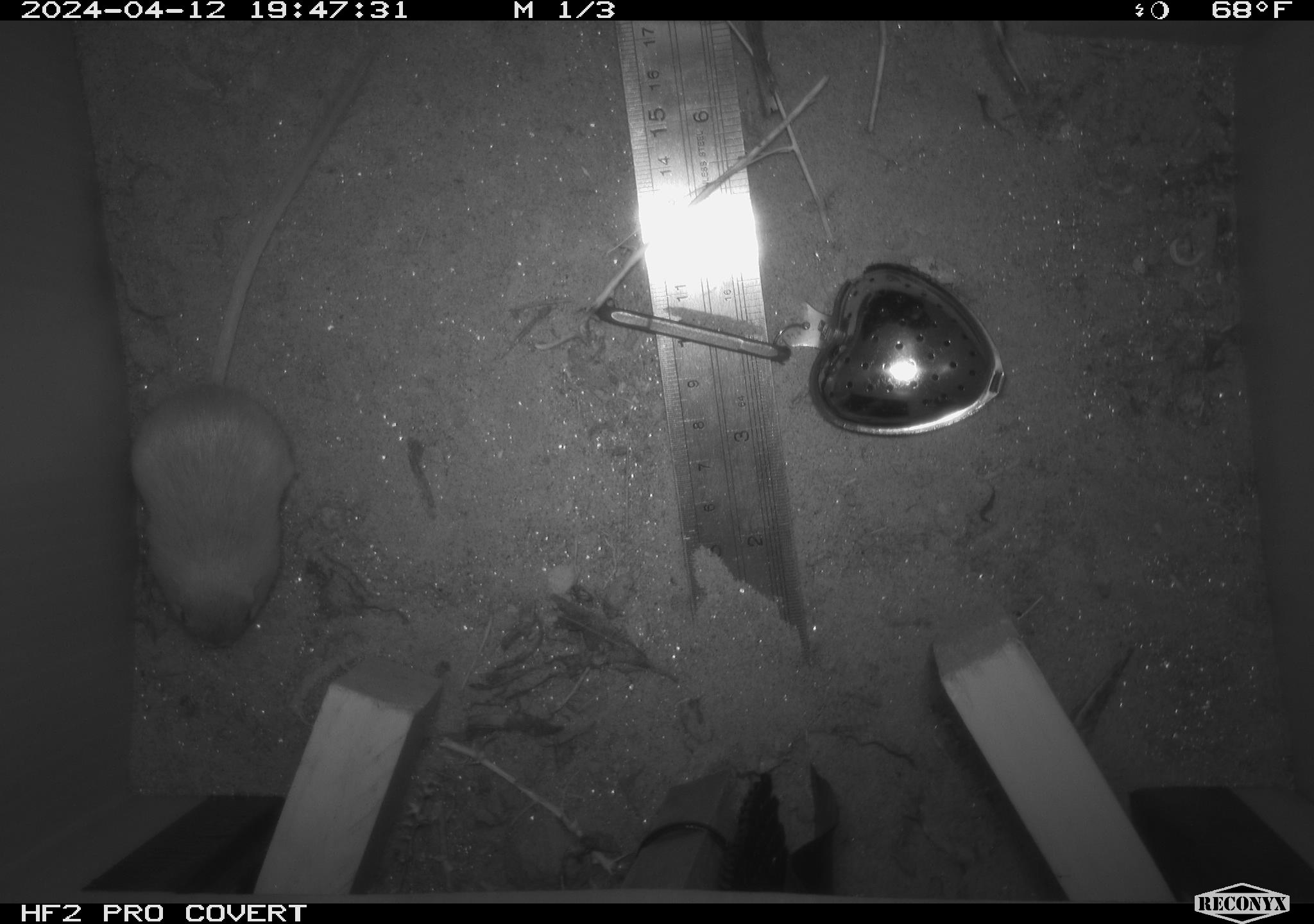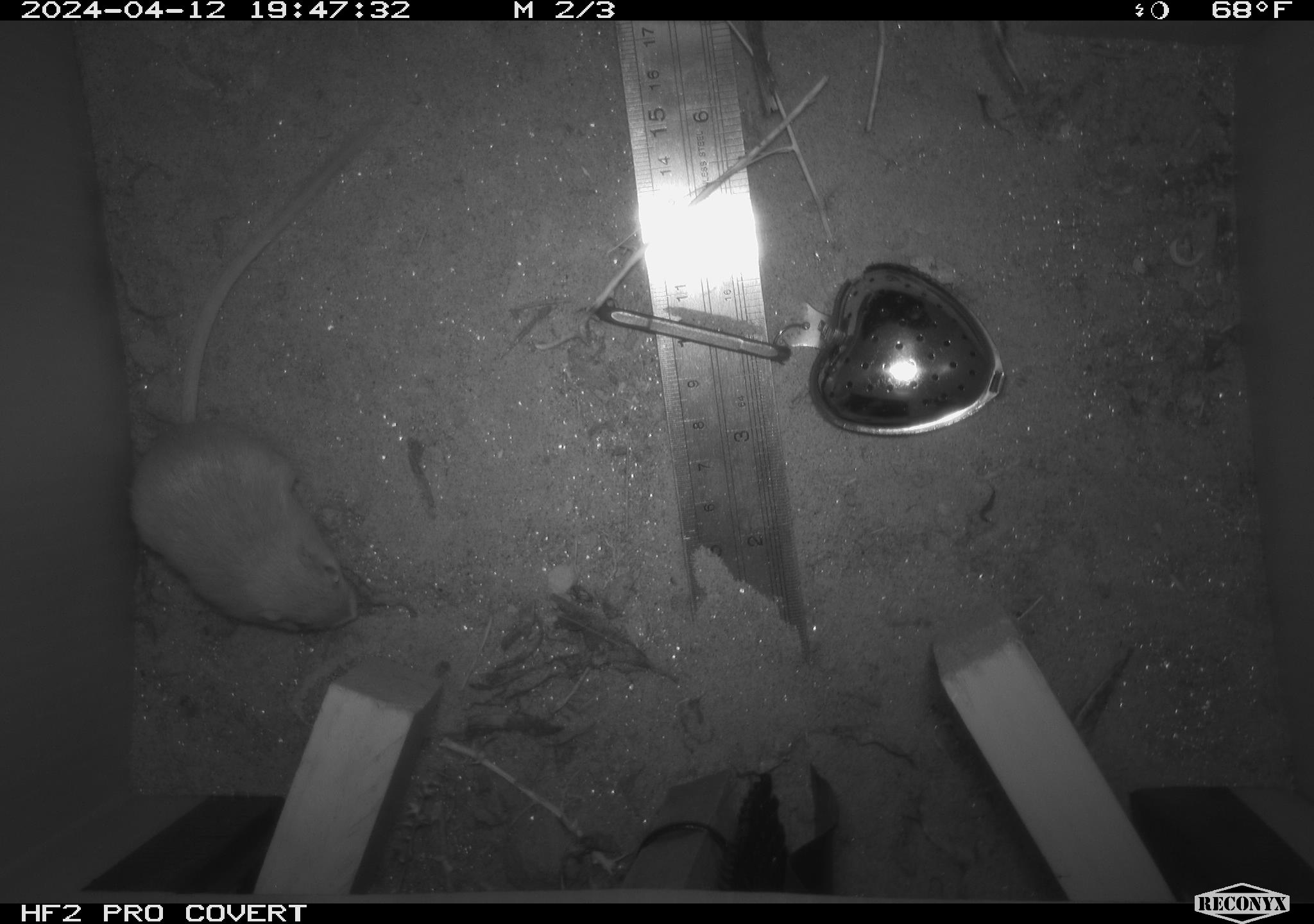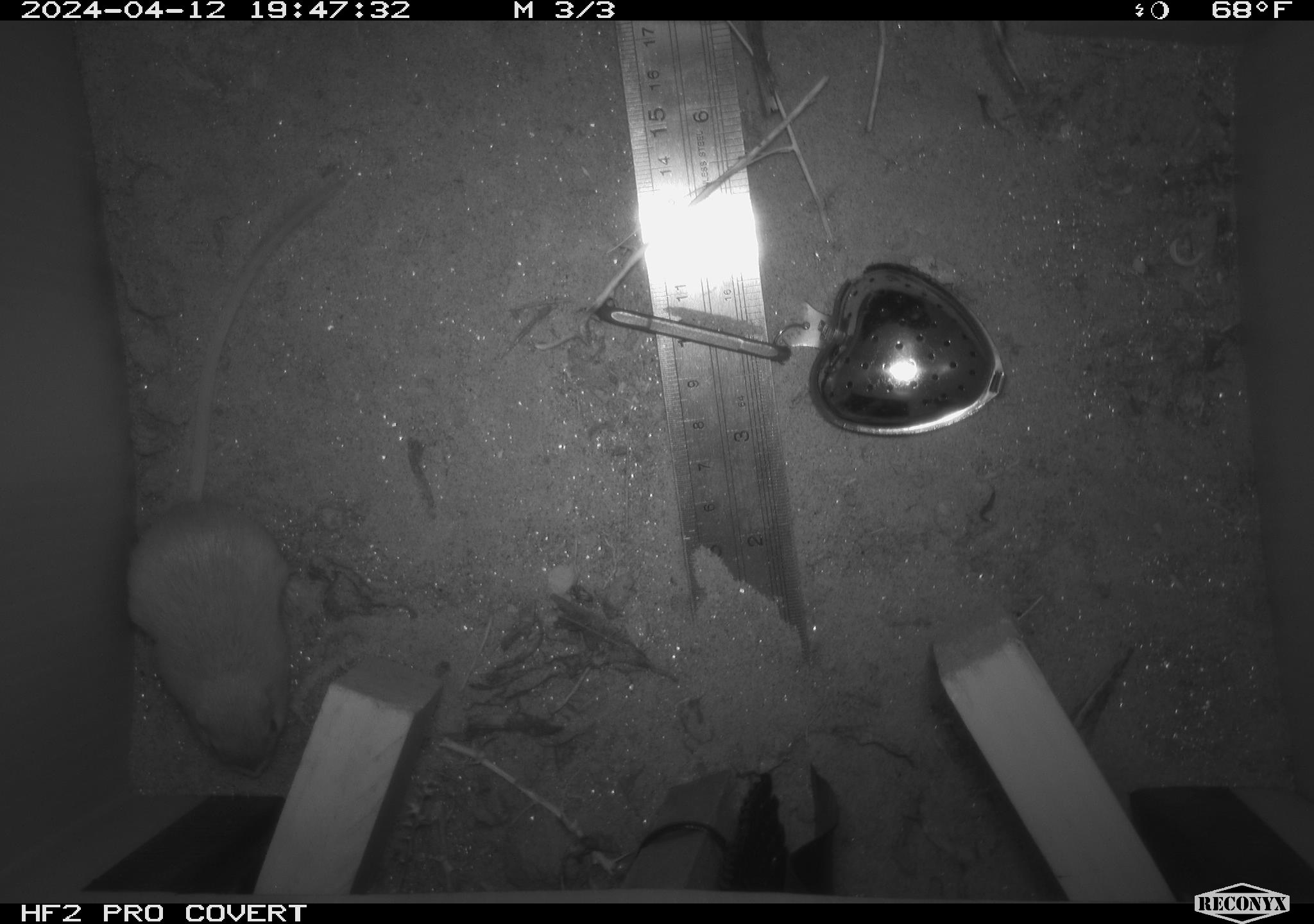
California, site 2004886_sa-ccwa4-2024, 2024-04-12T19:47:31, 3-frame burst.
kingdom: Animalia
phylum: Chordata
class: Mammalia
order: Rodentia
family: Heteromyidae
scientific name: Heteromyidae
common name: kangaroo rats and pocket mice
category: heteromyidae family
Heteromyidae family (kangaroo rats and pocket mice) (Heteromyidae).